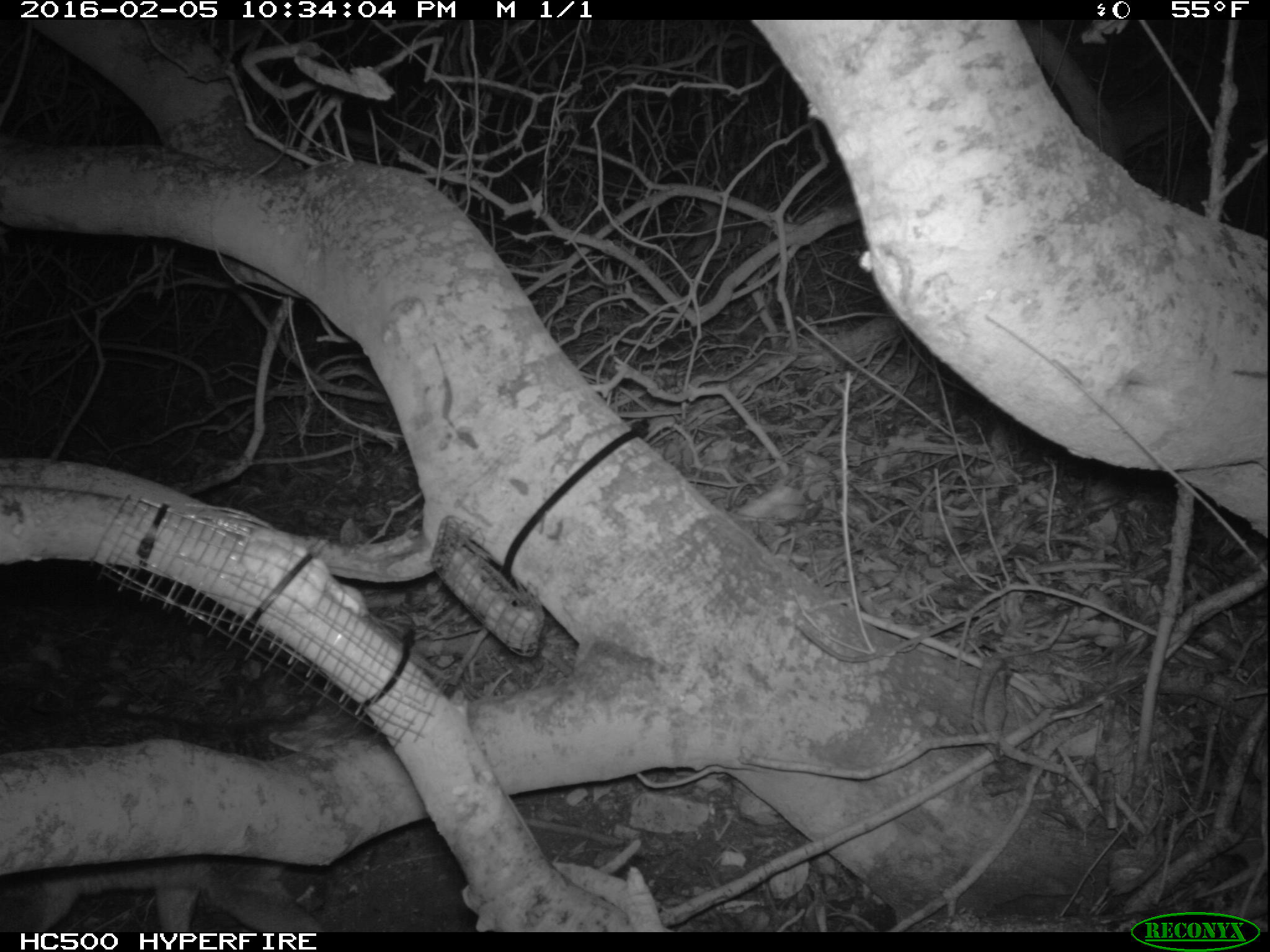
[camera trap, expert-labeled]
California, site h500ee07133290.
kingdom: Animalia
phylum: Chordata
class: Mammalia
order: Carnivora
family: Canidae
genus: Urocyon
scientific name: Urocyon littoralis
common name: island fox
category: fox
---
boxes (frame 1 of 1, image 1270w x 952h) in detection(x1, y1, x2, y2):
fox: detection(0, 688, 387, 930)